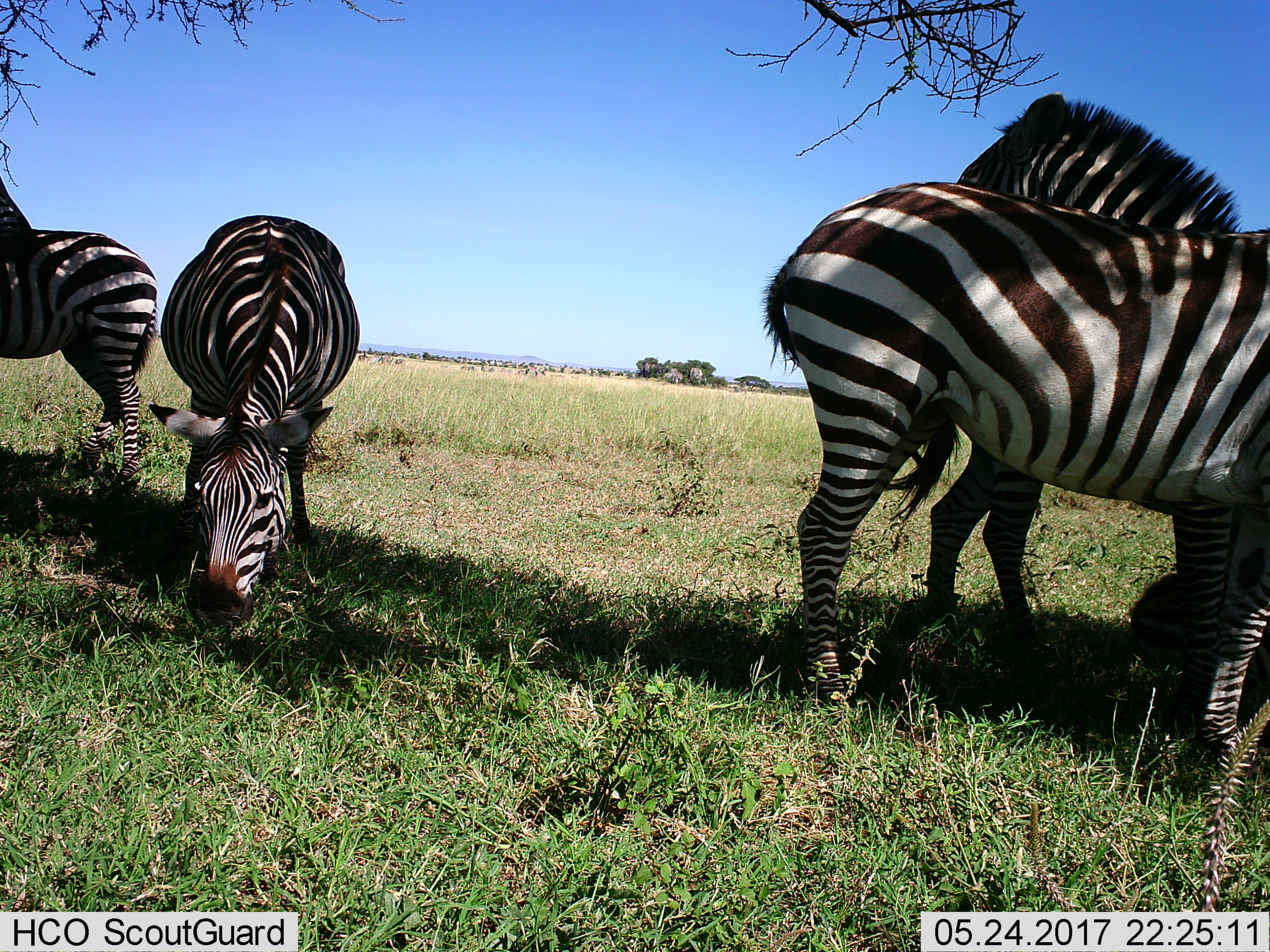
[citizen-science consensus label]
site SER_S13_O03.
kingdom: Animalia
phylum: Chordata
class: Mammalia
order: Perissodactyla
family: Equidae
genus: Equus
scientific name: Equus quagga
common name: plains zebra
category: zebraplains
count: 4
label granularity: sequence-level